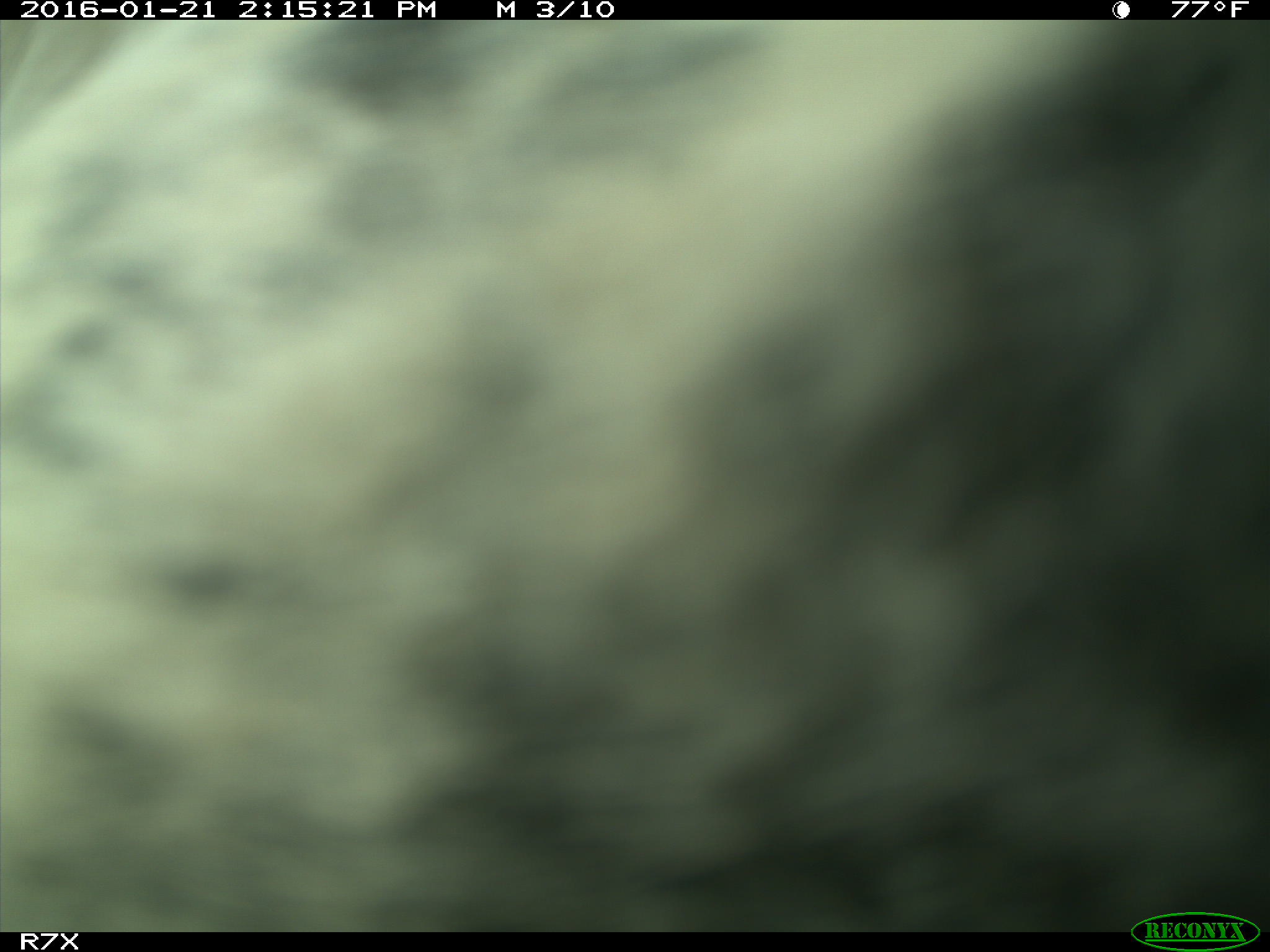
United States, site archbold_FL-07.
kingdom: Animalia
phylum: Chordata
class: Mammalia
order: Artiodactyla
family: Bovidae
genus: Bos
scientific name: Bos taurus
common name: domestic cow